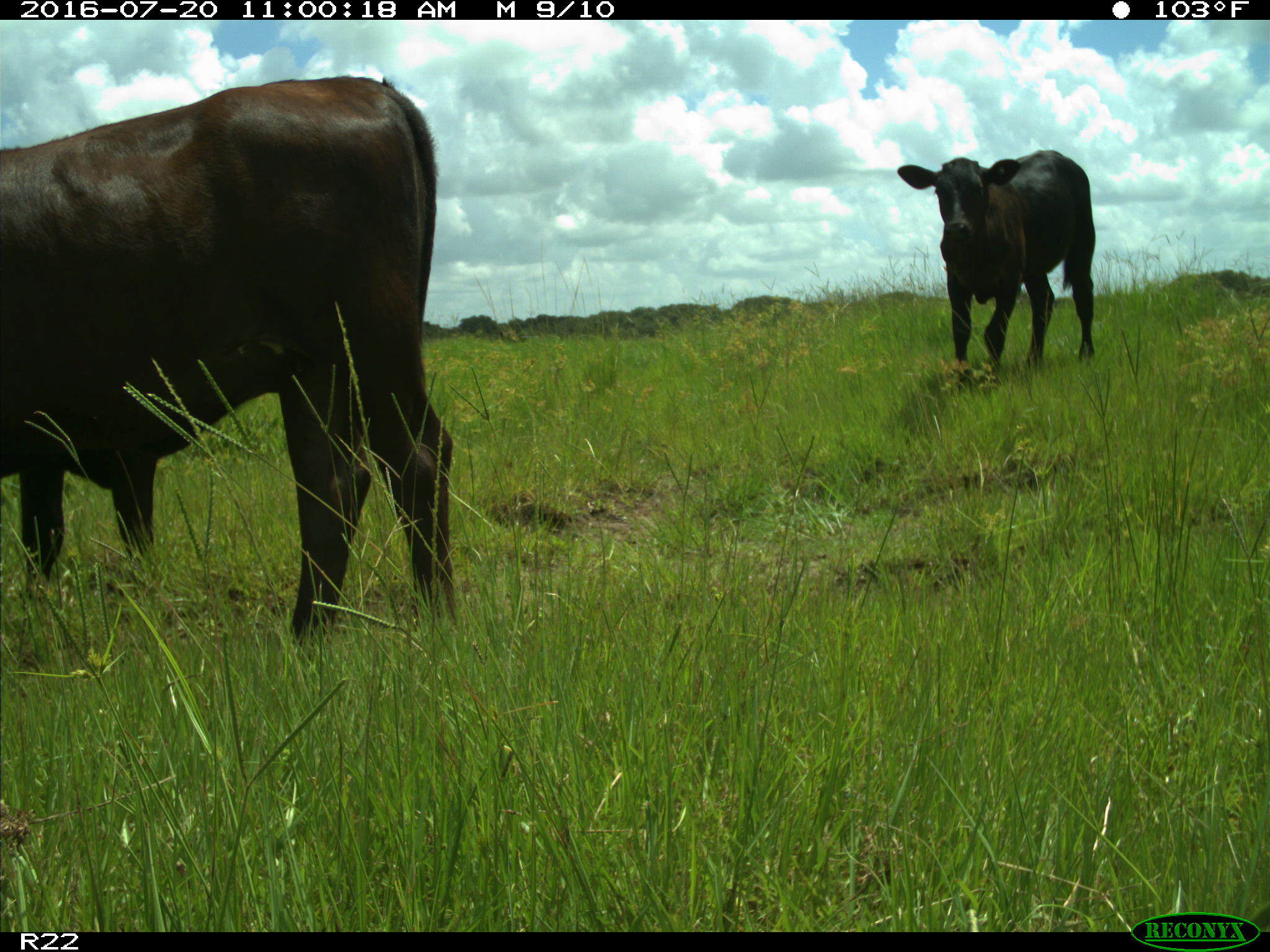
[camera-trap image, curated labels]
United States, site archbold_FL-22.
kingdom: Animalia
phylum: Chordata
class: Mammalia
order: Artiodactyla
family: Bovidae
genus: Bos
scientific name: Bos taurus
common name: domestic cow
Bos taurus (domestic cow).